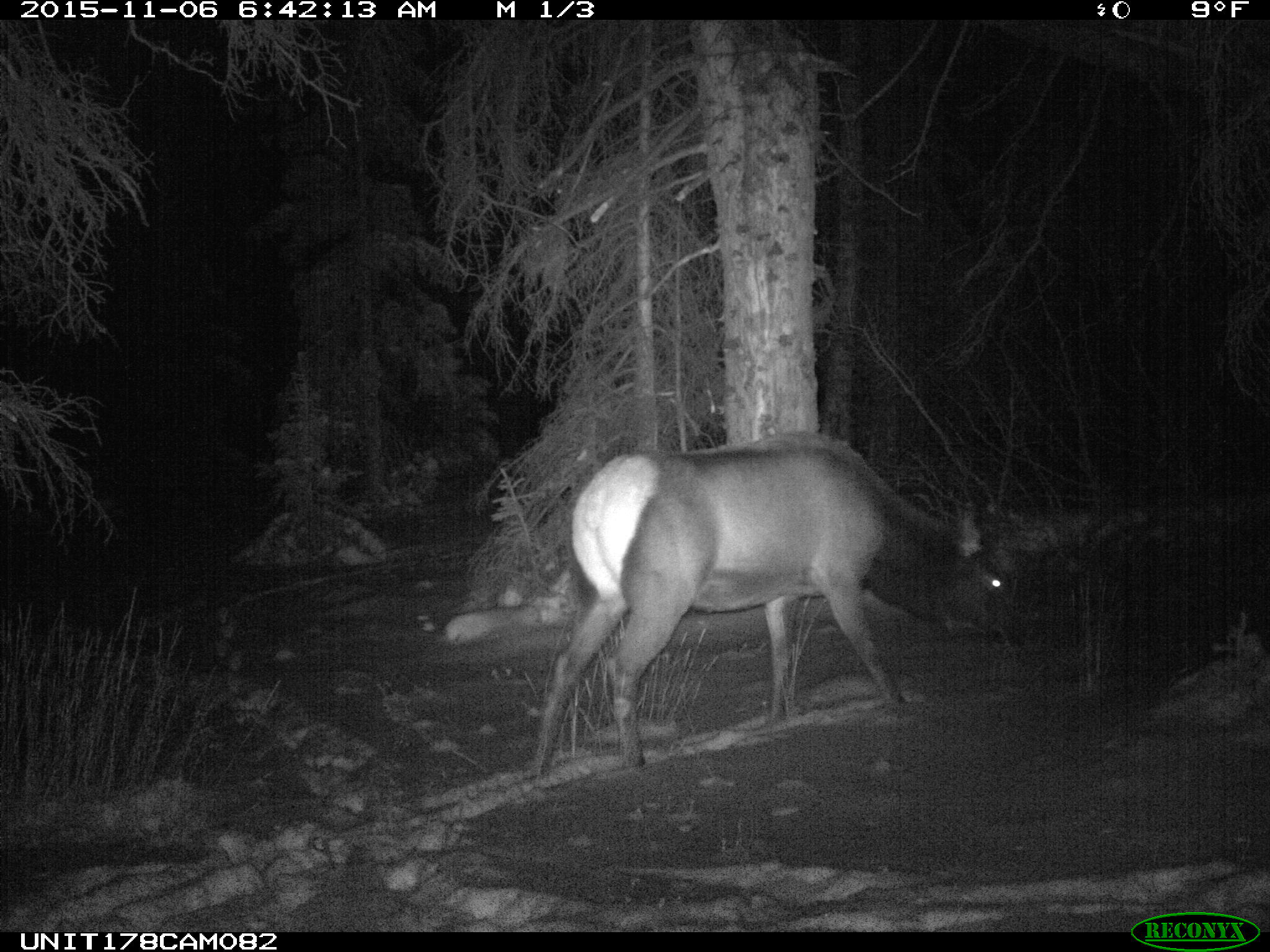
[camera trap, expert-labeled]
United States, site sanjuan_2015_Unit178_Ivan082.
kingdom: Animalia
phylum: Chordata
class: Mammalia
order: Artiodactyla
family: Cervidae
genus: Cervus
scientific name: Cervus elaphus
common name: red deer